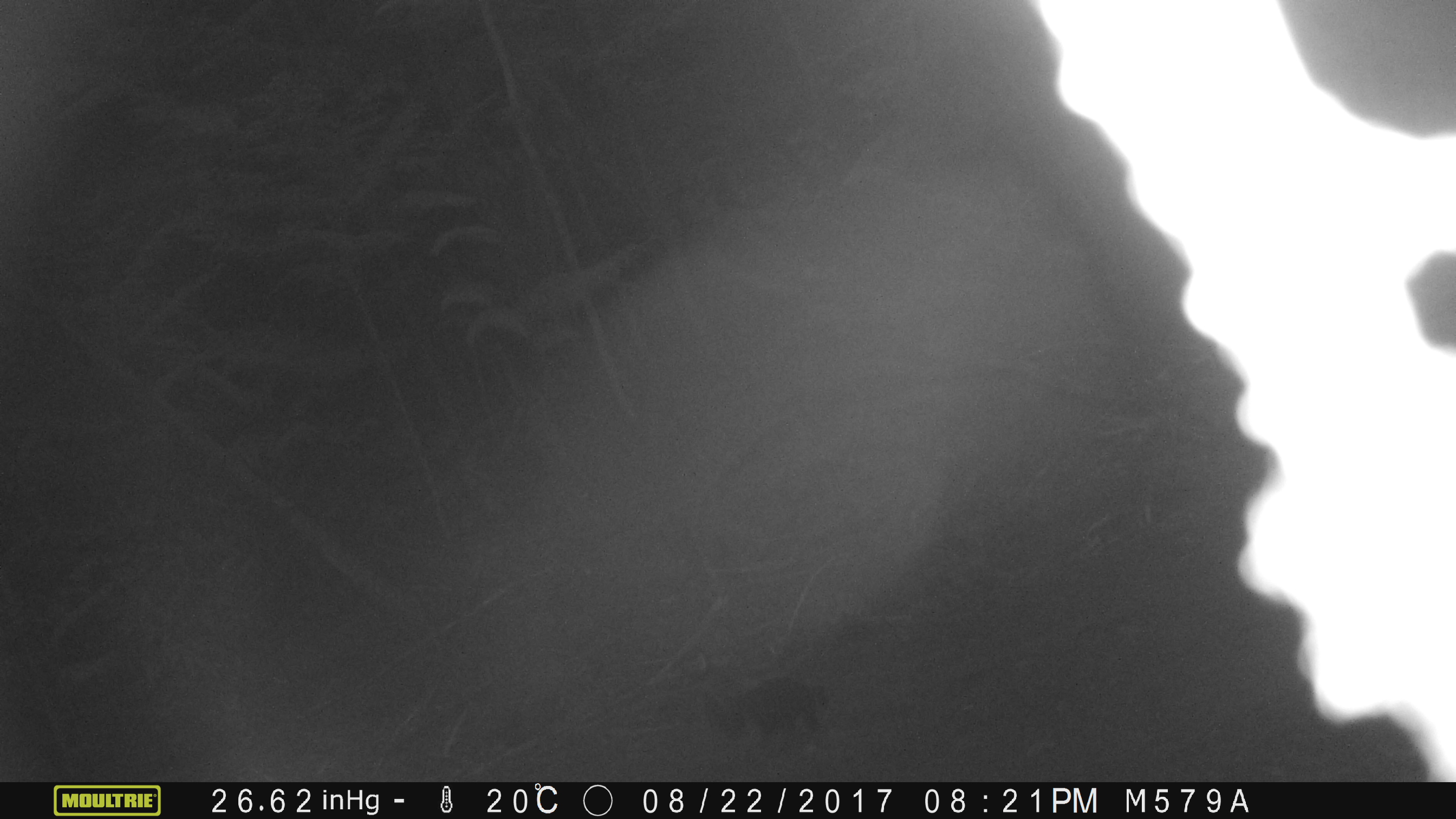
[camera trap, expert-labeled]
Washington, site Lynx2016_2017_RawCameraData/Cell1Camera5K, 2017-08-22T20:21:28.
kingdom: Animalia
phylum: Chordata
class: Mammalia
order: Carnivora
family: Mephitidae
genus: Mephitis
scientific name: Mephitis mephitis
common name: striped skunk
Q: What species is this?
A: Mephitis mephitis (striped skunk).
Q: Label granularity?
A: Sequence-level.